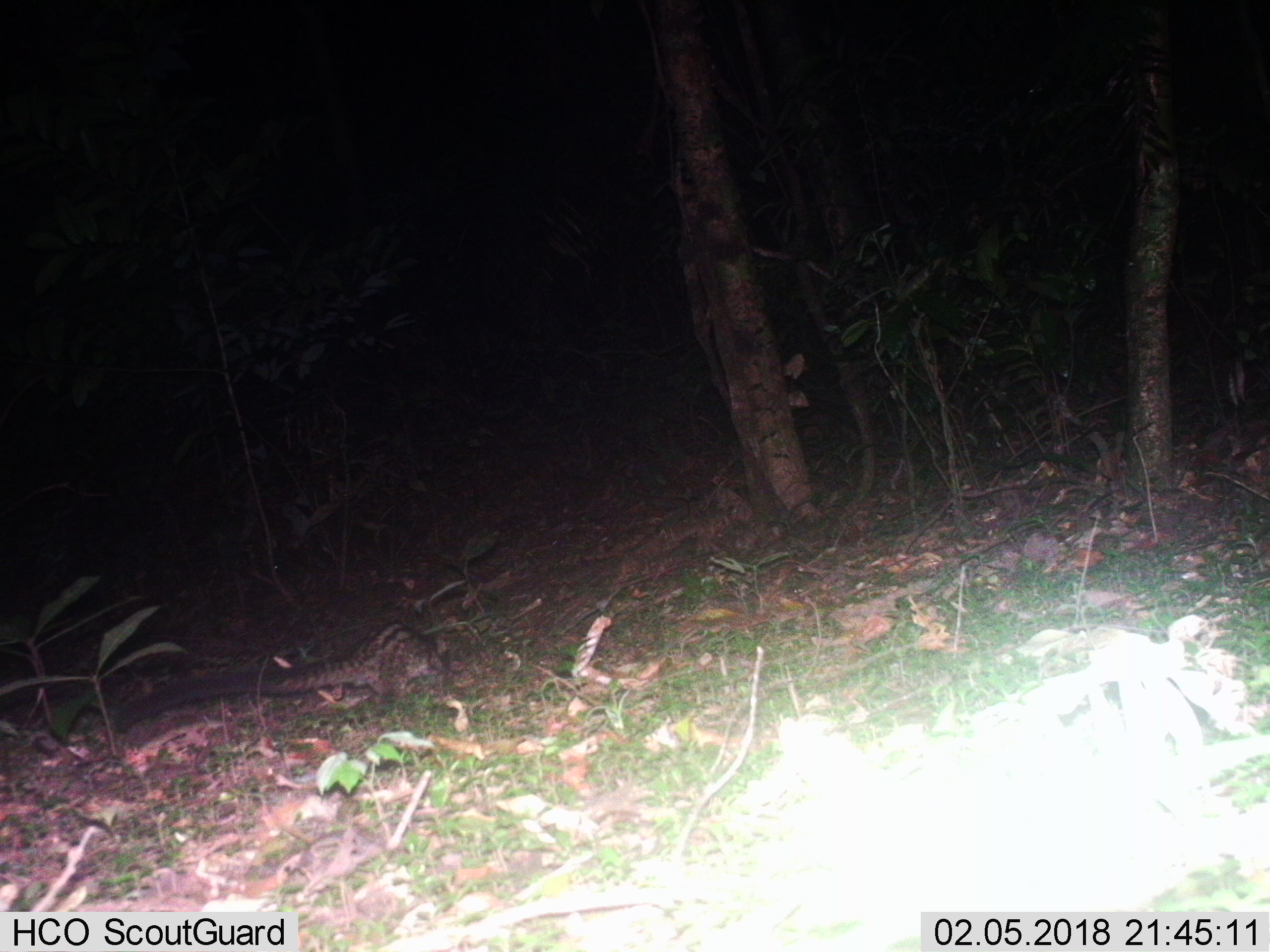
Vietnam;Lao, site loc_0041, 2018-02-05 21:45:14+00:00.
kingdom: Animalia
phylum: Chordata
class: Mammalia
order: Carnivora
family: Viverridae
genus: Paradoxurus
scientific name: Paradoxurus hermaphroditus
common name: common palm civet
Common palm civet (Paradoxurus hermaphroditus). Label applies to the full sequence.